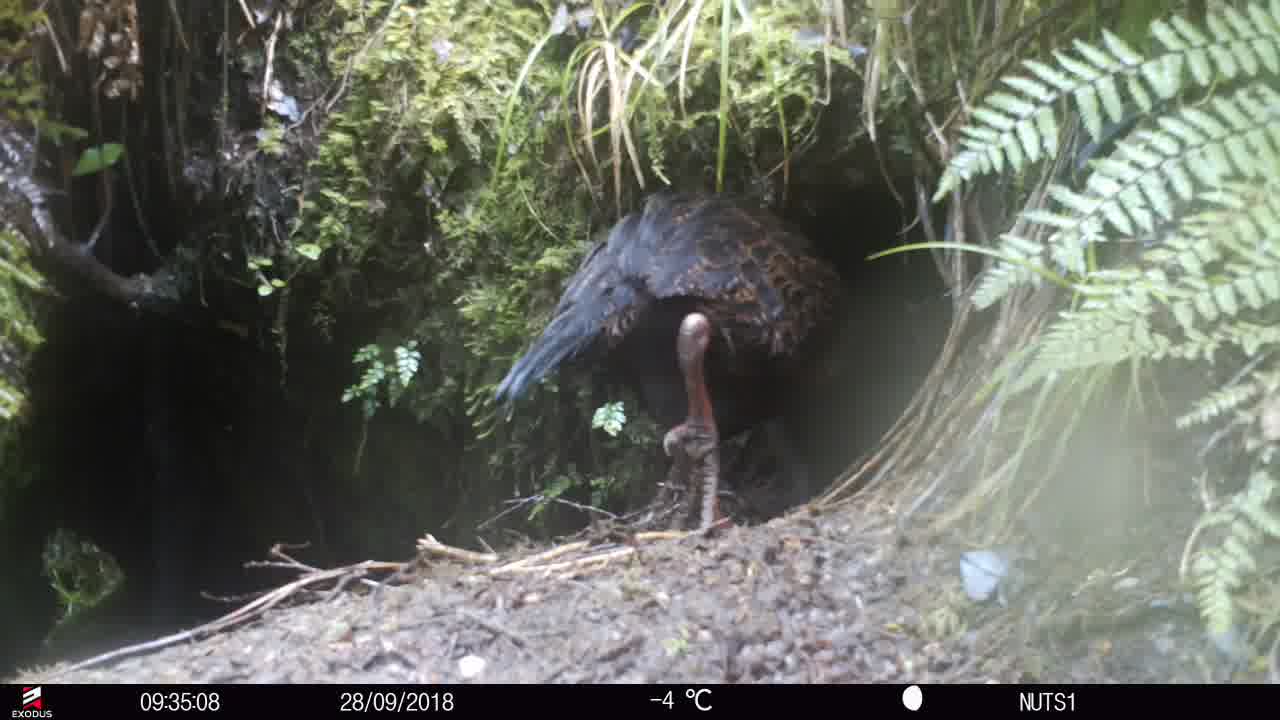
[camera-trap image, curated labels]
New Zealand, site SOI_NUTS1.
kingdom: Animalia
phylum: Chordata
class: Aves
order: Gruiformes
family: Rallidae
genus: Gallirallus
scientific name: Gallirallus australis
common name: weka